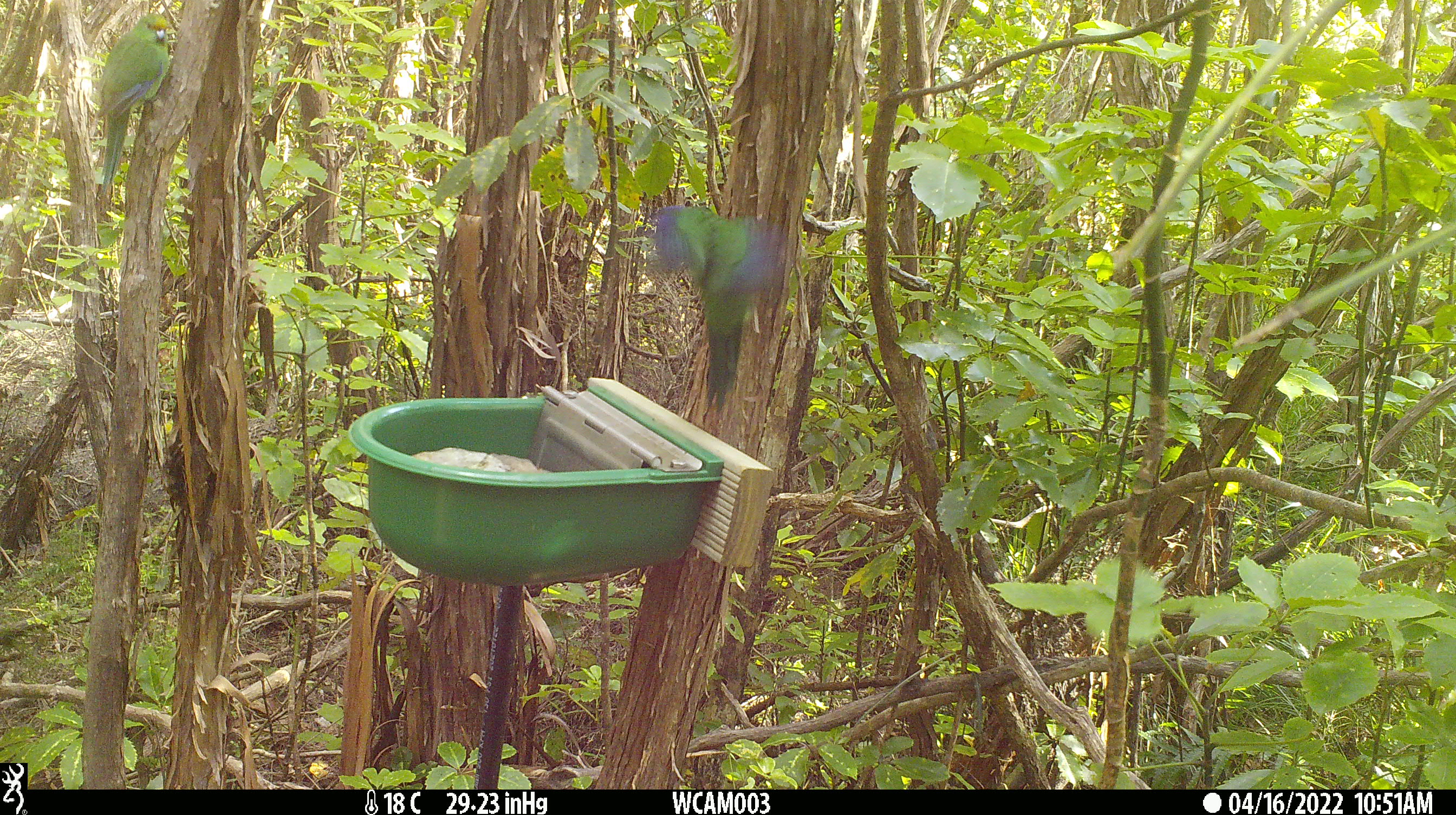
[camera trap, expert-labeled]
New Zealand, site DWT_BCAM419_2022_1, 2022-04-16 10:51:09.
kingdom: Animalia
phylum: Chordata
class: Aves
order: Psittaciformes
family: Psittaculidae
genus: Cyanoramphus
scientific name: Cyanoramphus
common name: parakeet